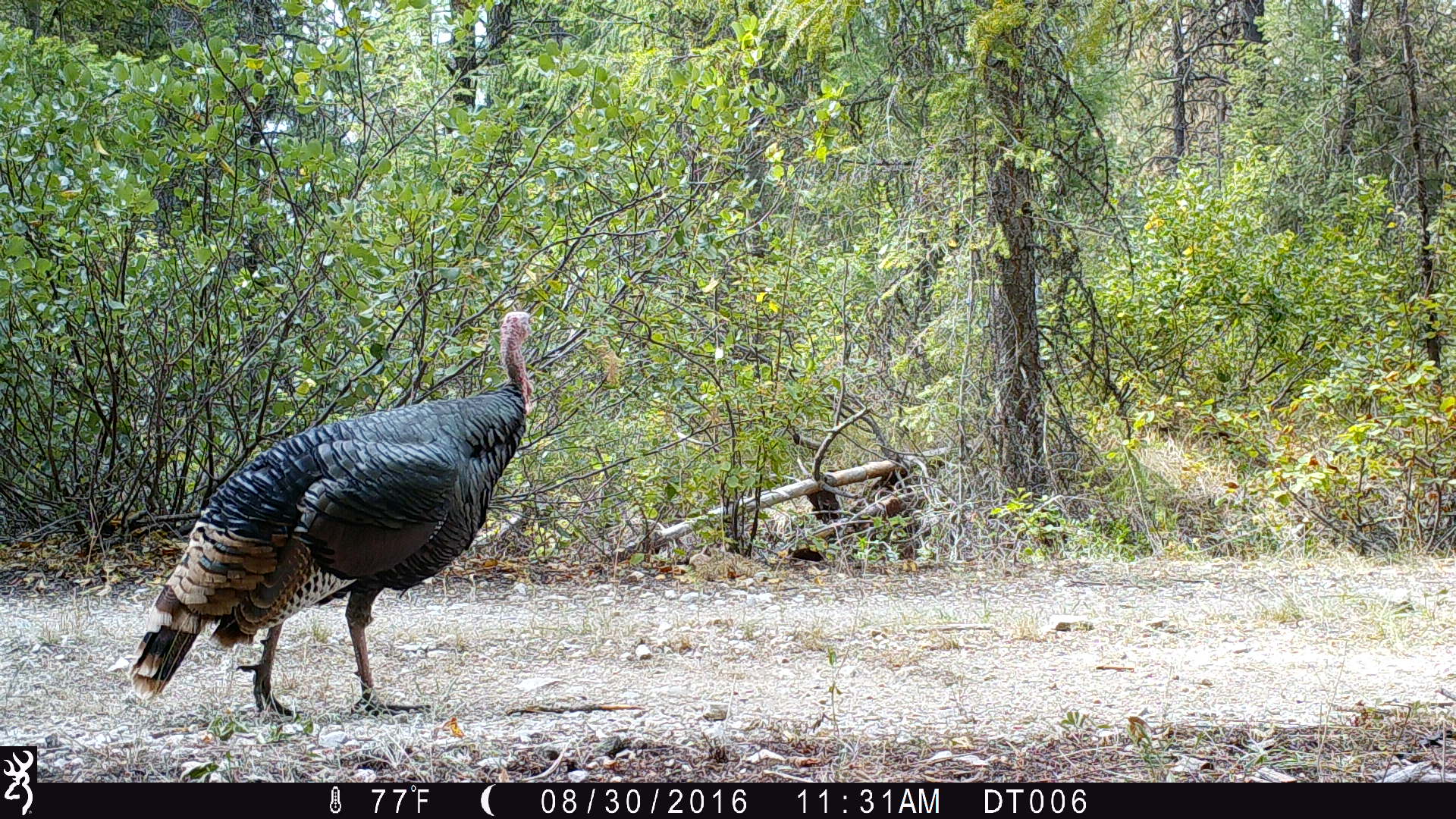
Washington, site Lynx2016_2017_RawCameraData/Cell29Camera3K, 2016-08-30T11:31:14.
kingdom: Animalia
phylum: Chordata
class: Aves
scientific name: Aves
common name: birds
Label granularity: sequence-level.